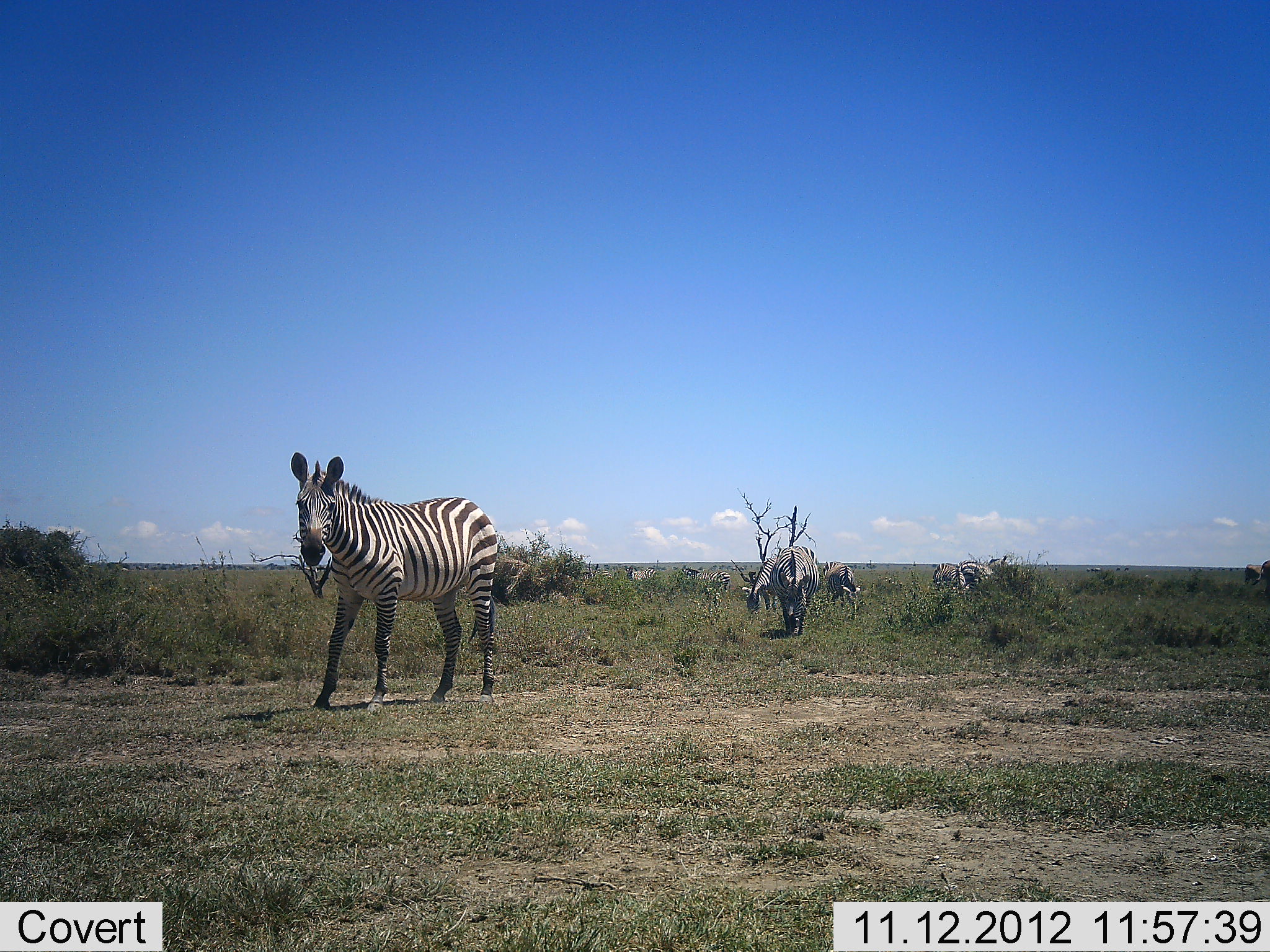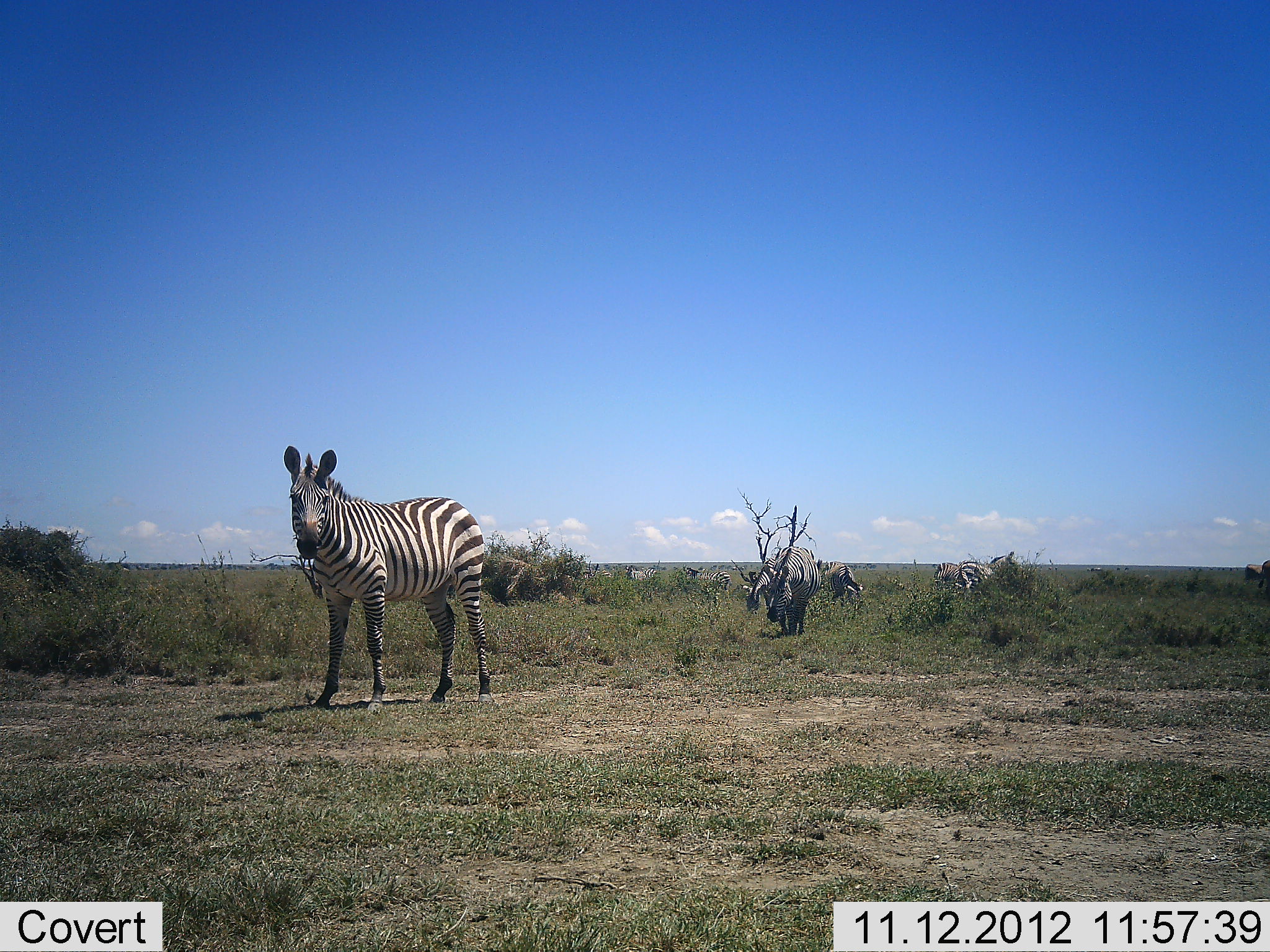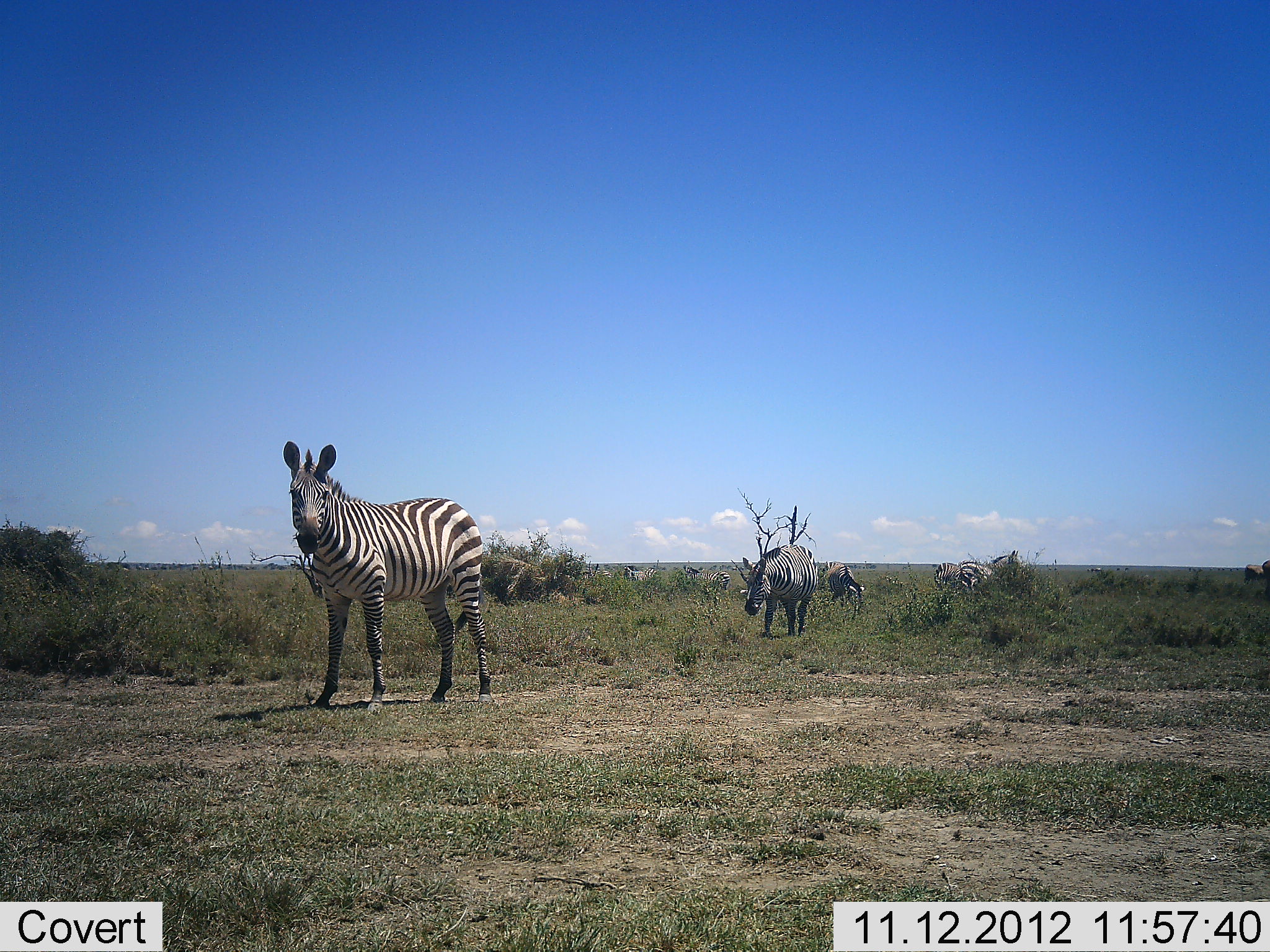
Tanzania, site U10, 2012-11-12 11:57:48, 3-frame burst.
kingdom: Animalia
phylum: Chordata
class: Mammalia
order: Perissodactyla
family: Equidae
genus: Equus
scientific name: Equus quagga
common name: plains zebra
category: zebra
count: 10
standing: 80%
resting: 0%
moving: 40%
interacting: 0%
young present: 0%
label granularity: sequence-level